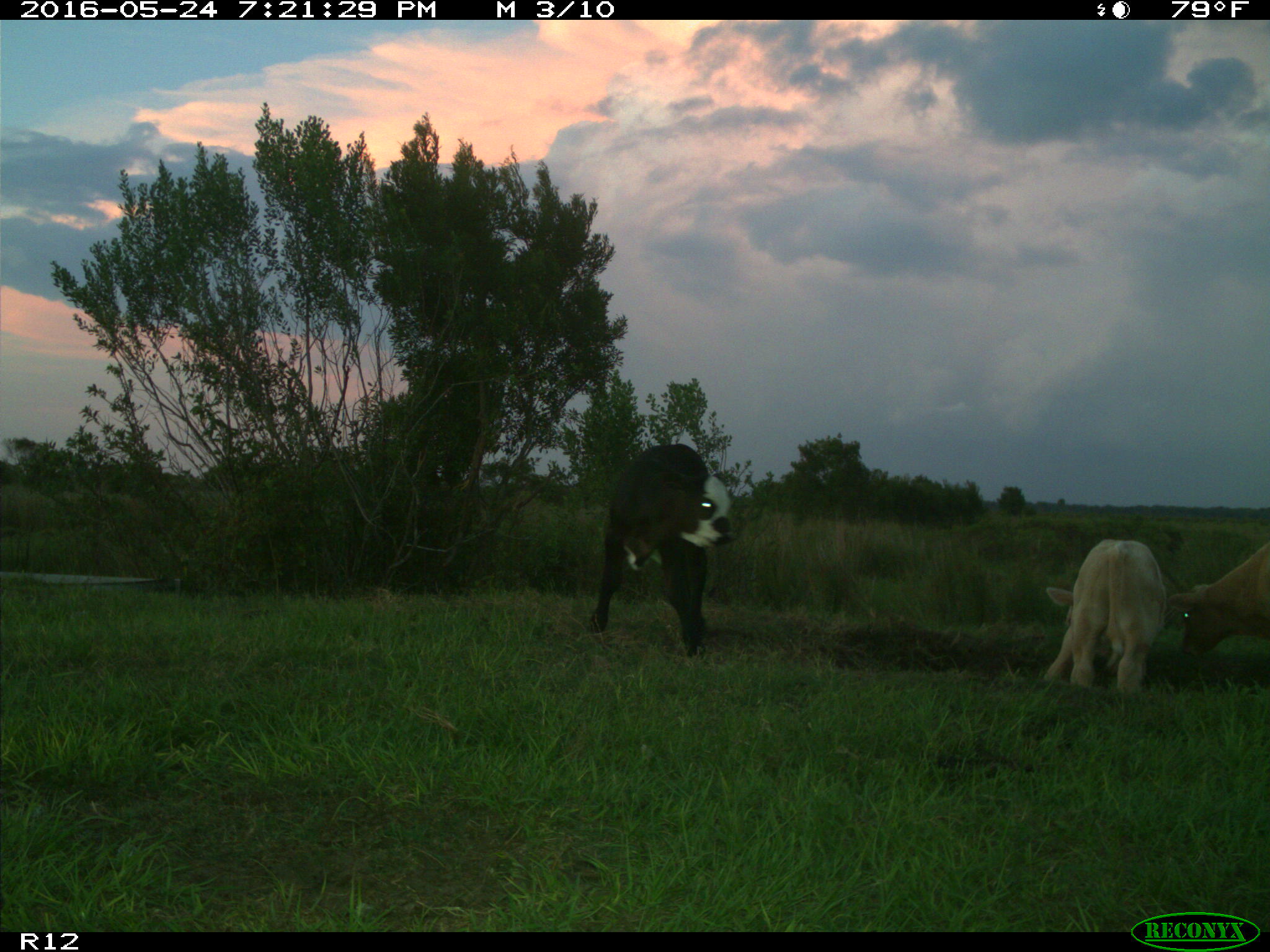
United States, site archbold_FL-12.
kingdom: Animalia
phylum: Chordata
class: Mammalia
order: Artiodactyla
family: Bovidae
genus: Bos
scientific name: Bos taurus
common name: domestic cow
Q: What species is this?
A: Bos taurus (domestic cow).